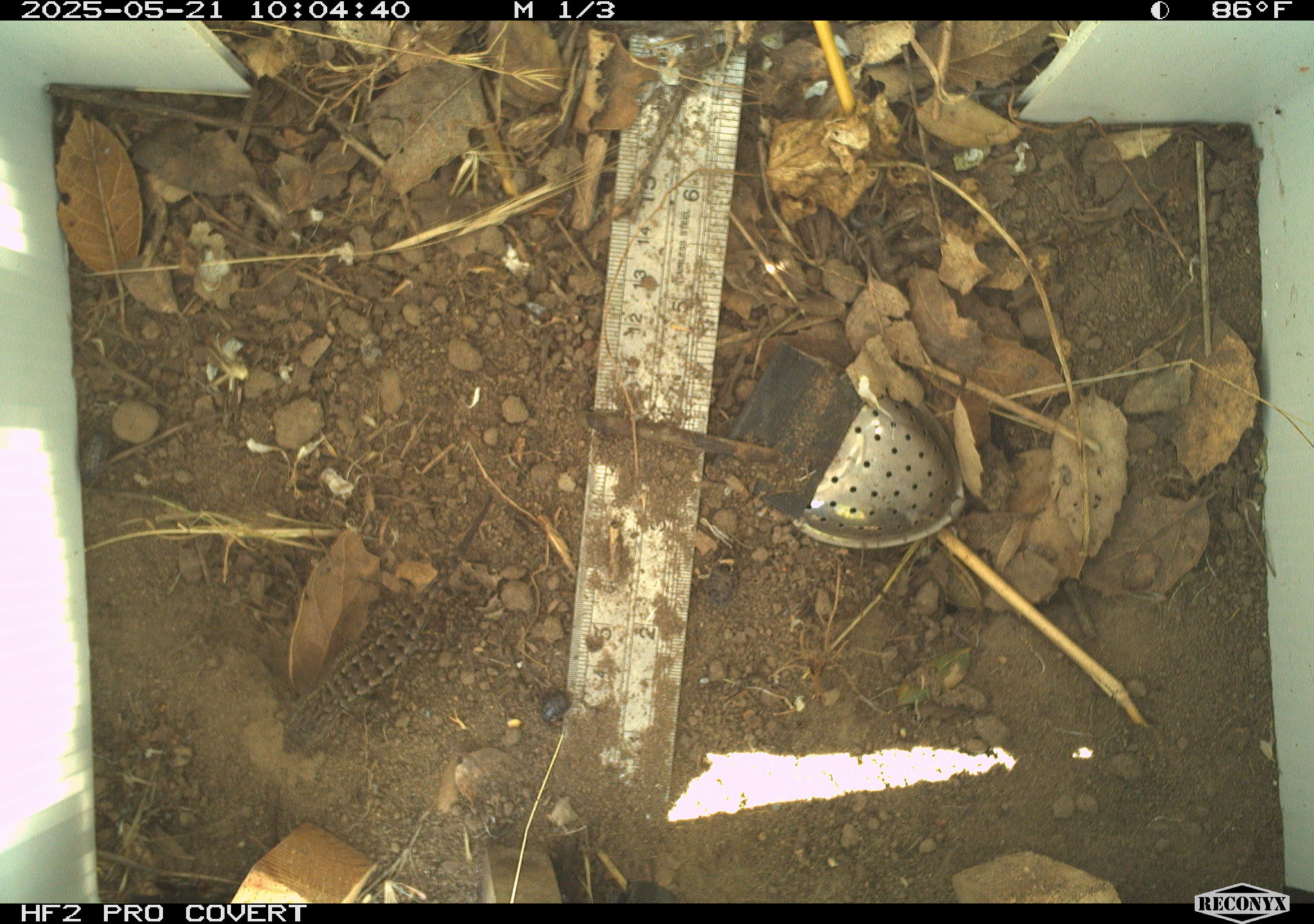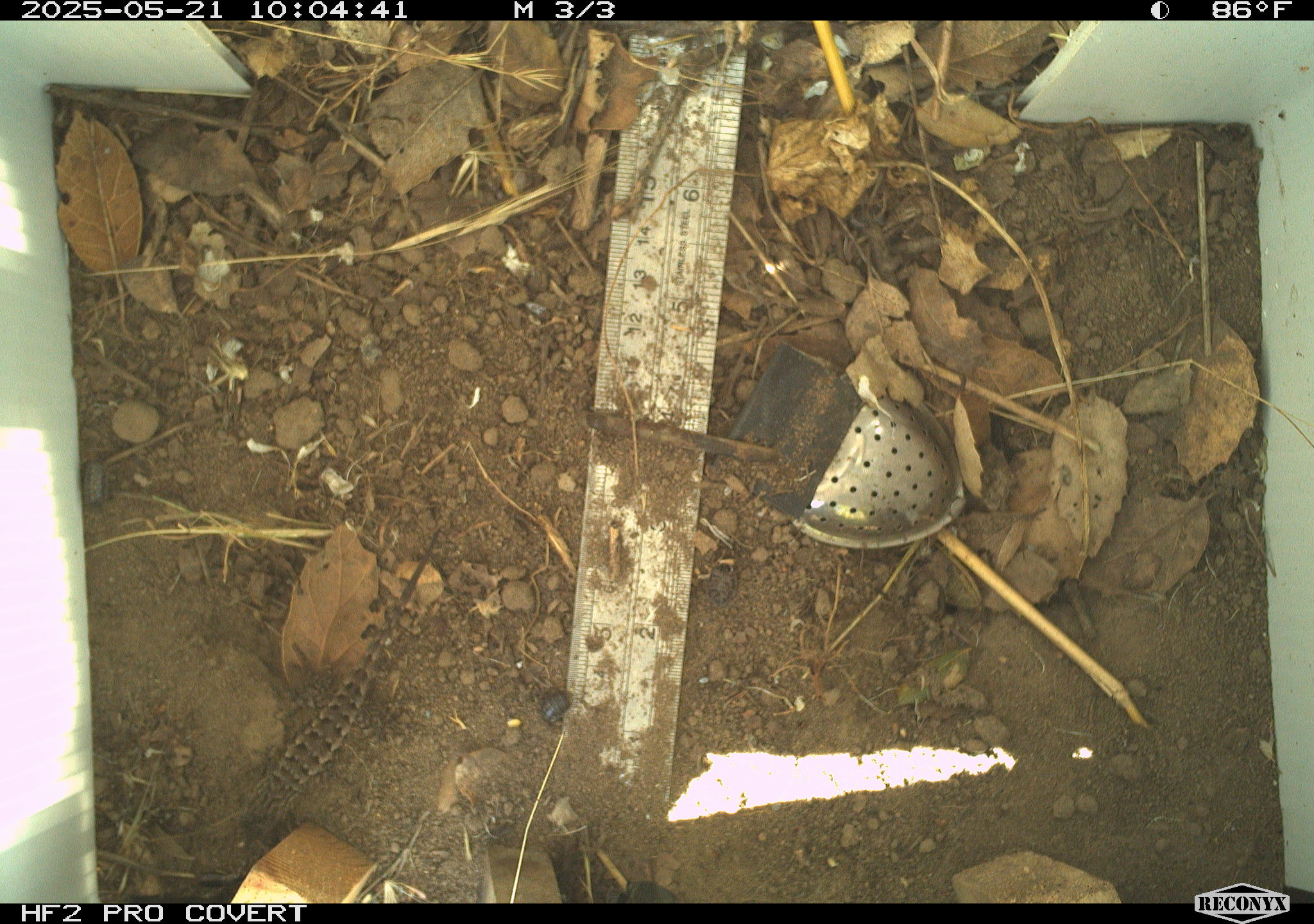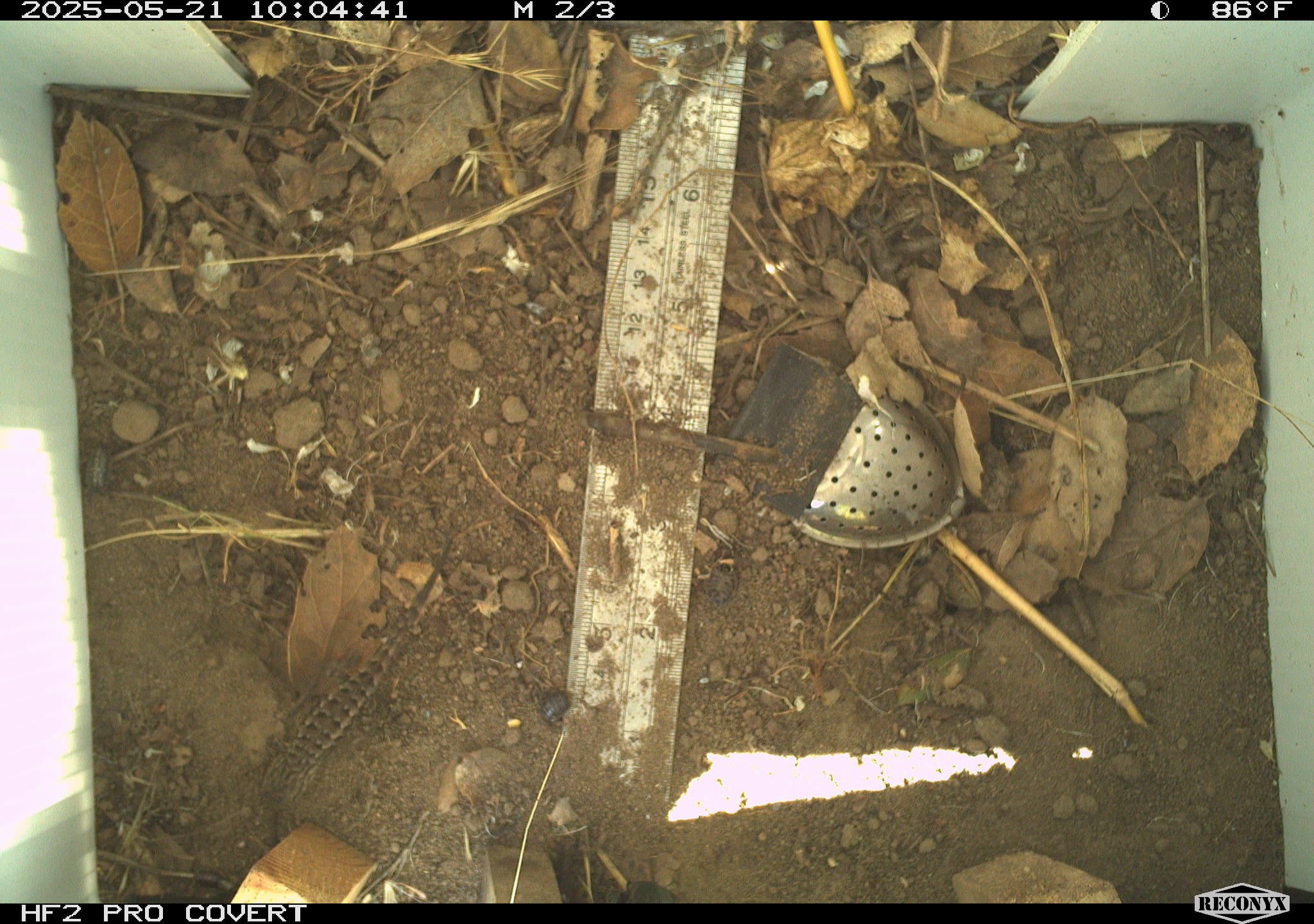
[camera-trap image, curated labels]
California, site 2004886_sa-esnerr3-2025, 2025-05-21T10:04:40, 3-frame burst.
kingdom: Animalia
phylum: Chordata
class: Reptilia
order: Squamata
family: Phrynosomatidae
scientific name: Phrynosomatidae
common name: north american spiny lizards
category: sceloporus/uta species